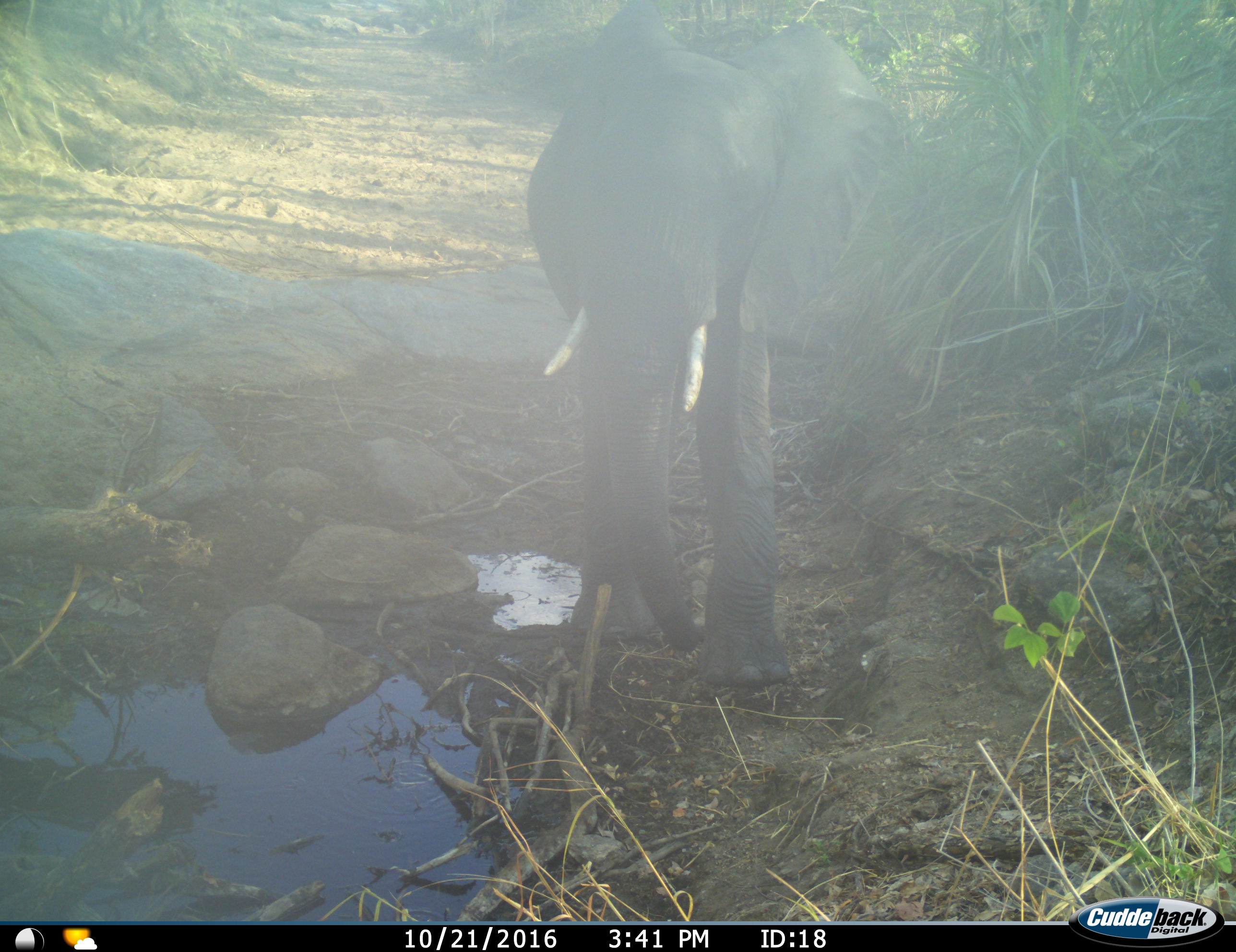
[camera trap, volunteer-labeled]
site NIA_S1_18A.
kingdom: Animalia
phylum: Chordata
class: Mammalia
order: Proboscidea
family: Elephantidae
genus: Loxodonta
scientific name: Loxodonta africana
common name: african bush elephant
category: elephant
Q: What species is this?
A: Elephant (african bush elephant) (Loxodonta africana).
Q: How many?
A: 1.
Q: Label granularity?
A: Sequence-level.